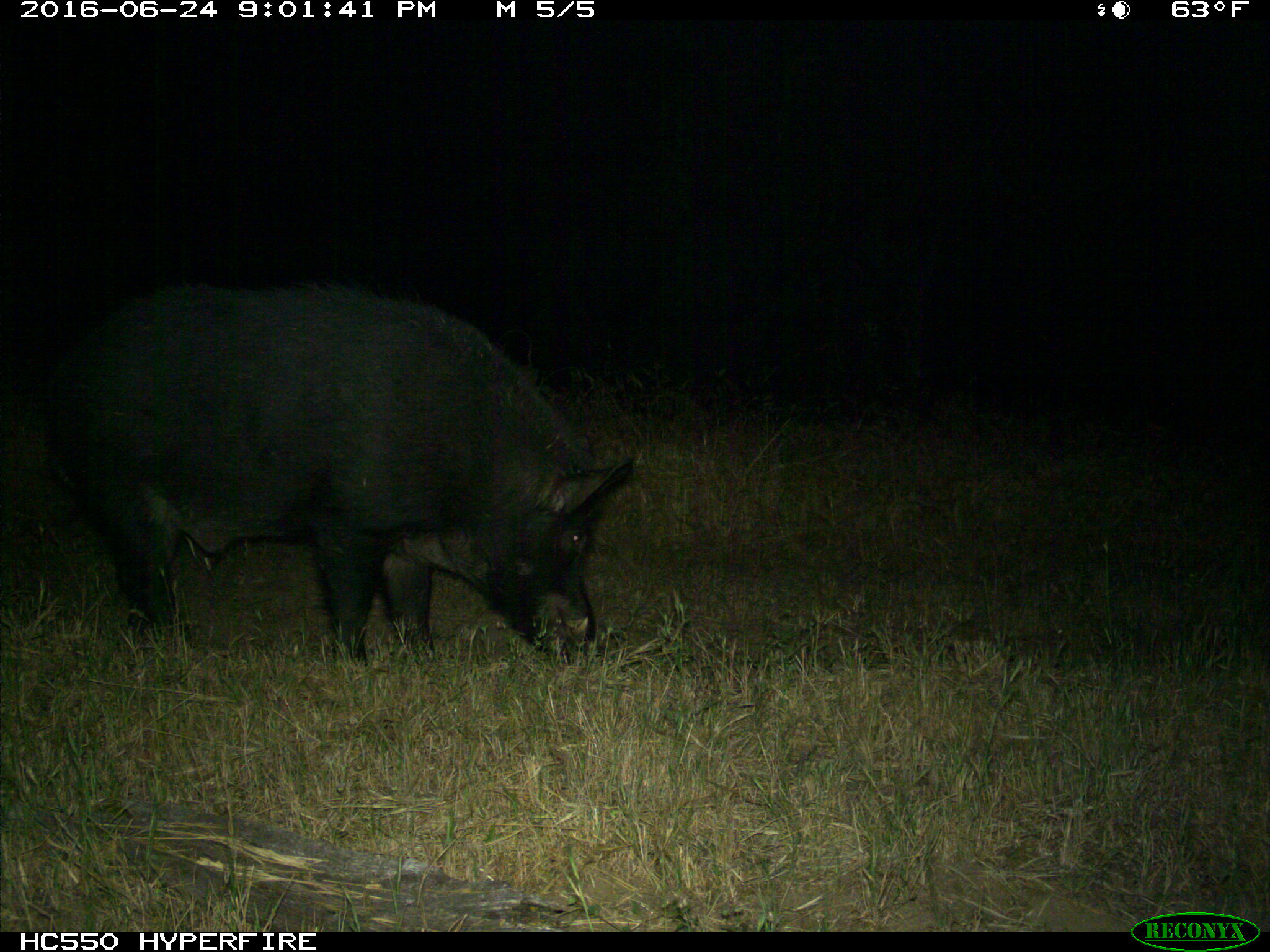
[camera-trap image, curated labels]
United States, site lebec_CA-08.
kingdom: Animalia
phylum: Chordata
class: Mammalia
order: Artiodactyla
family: Suidae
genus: Sus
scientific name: Sus scrofa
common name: wild boar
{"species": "Sus scrofa (wild boar)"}